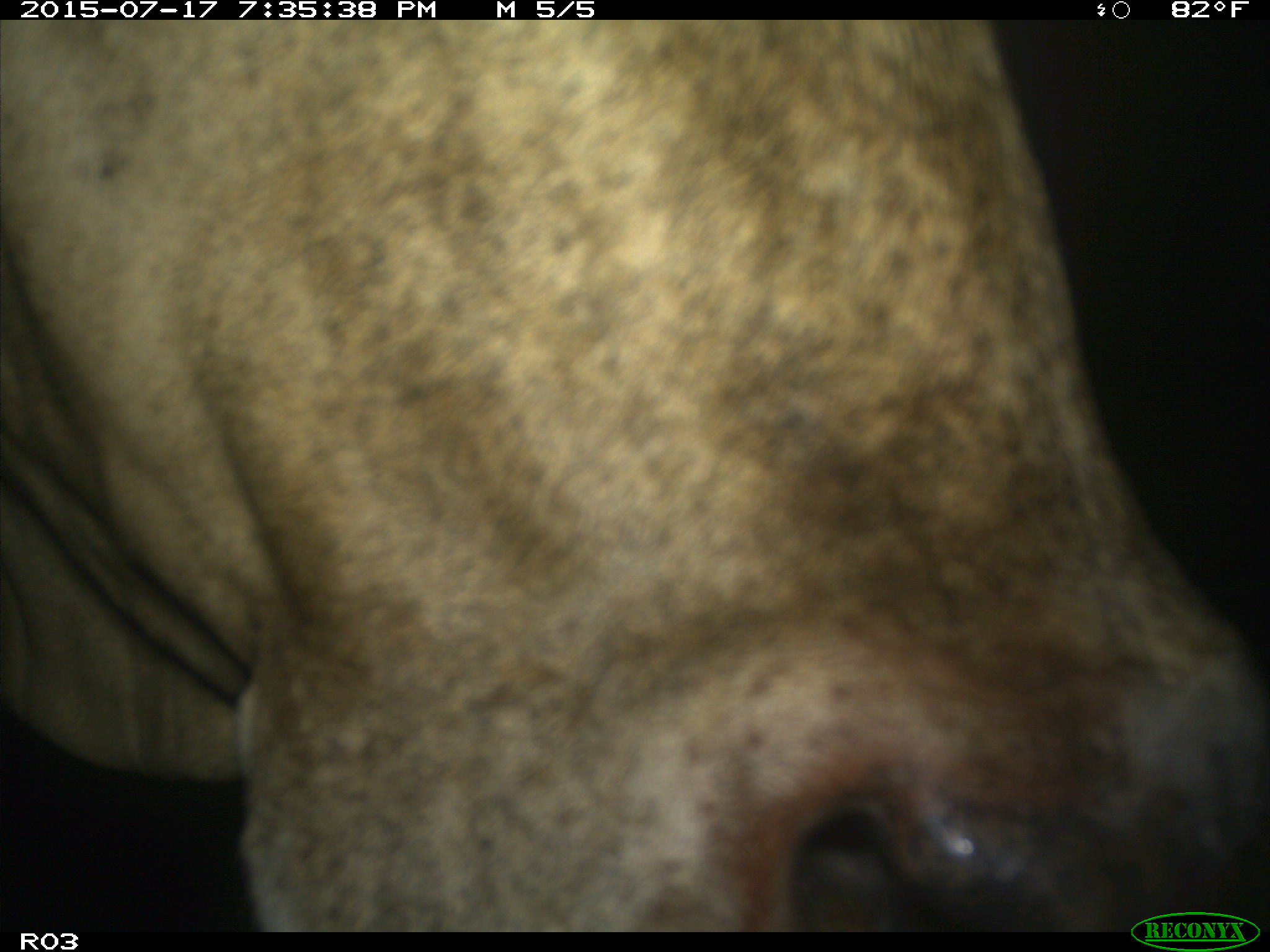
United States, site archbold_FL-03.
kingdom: Animalia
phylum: Chordata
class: Mammalia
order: Artiodactyla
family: Bovidae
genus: Bos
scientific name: Bos taurus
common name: domestic cow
Bos taurus (domestic cow).